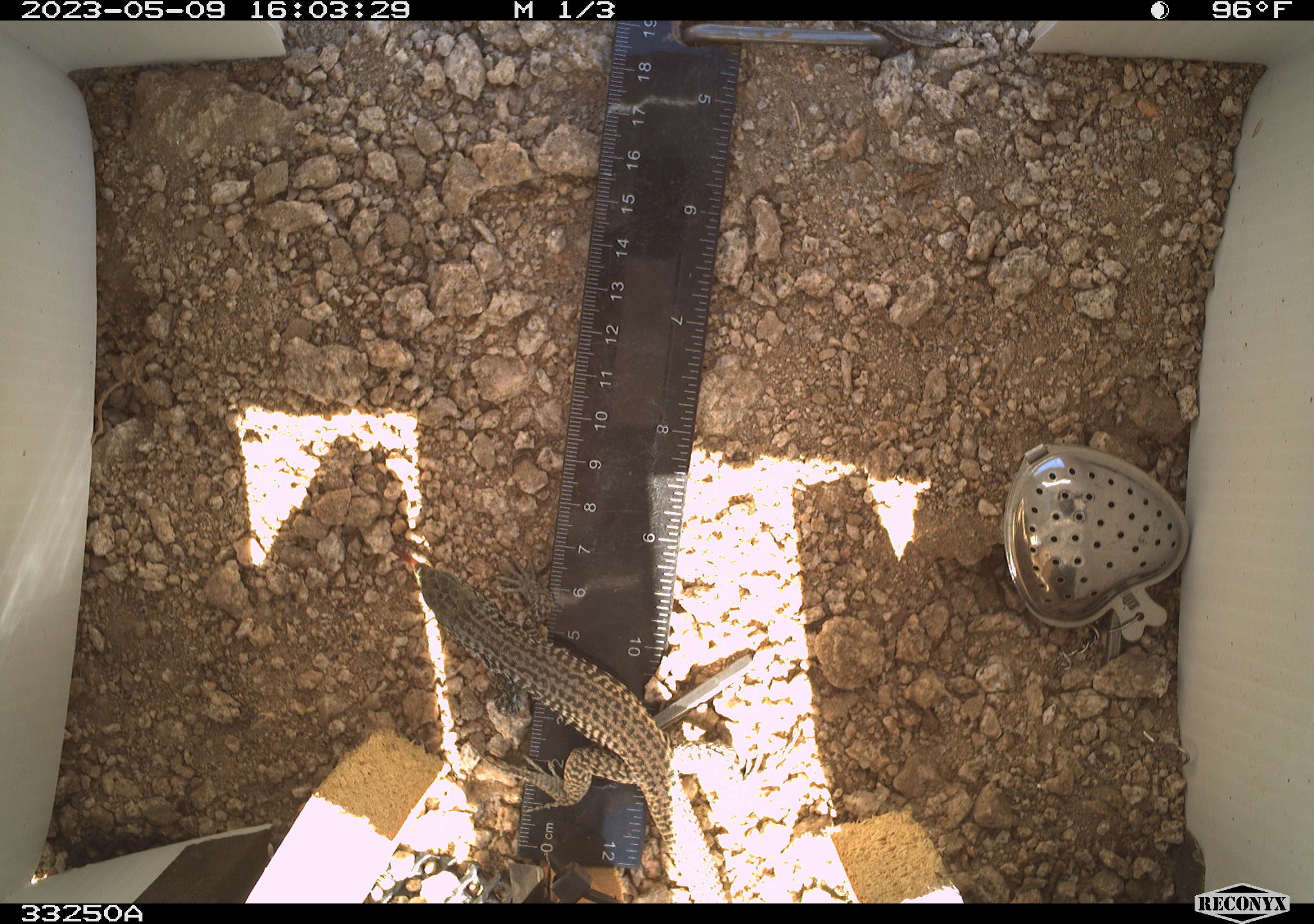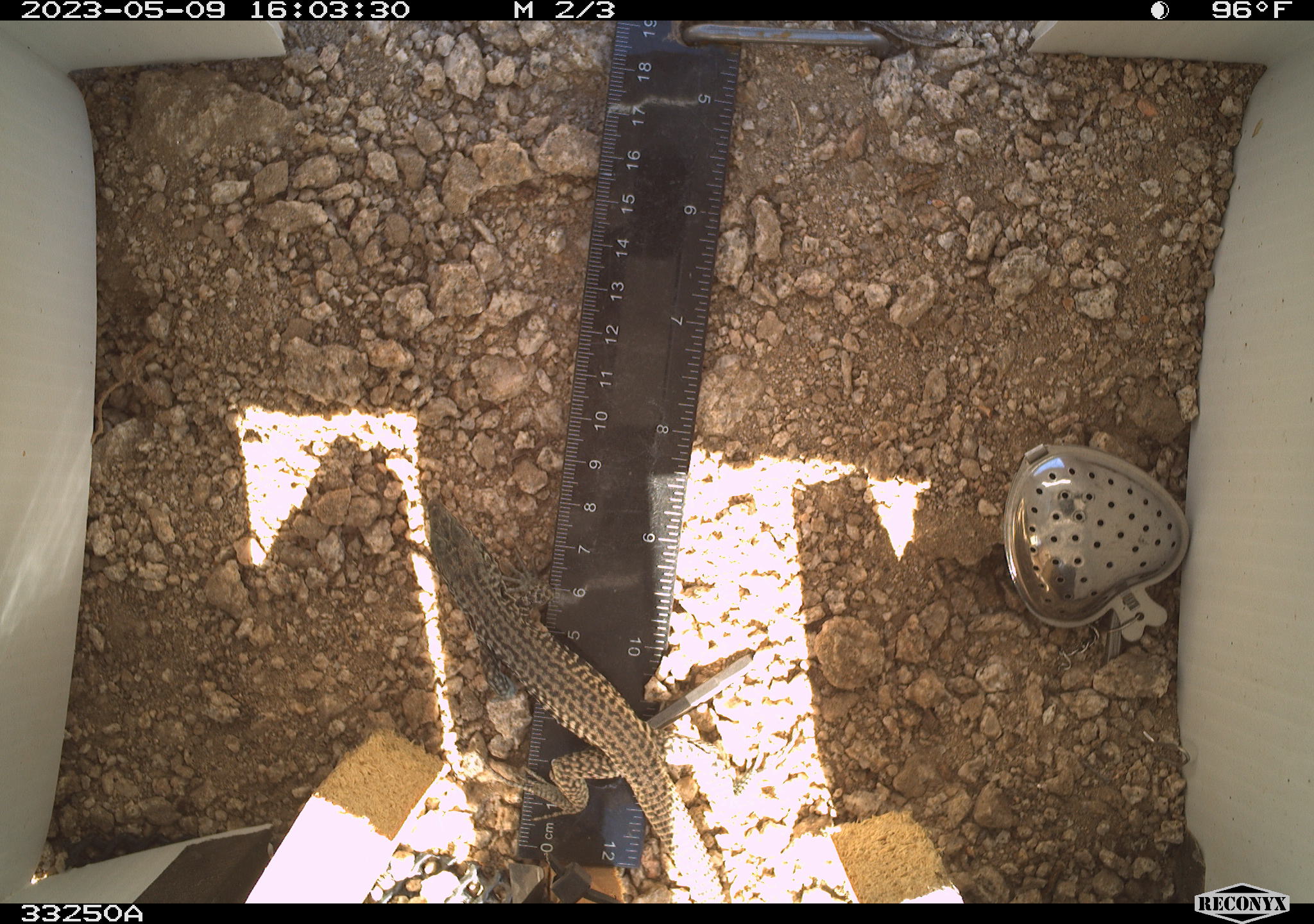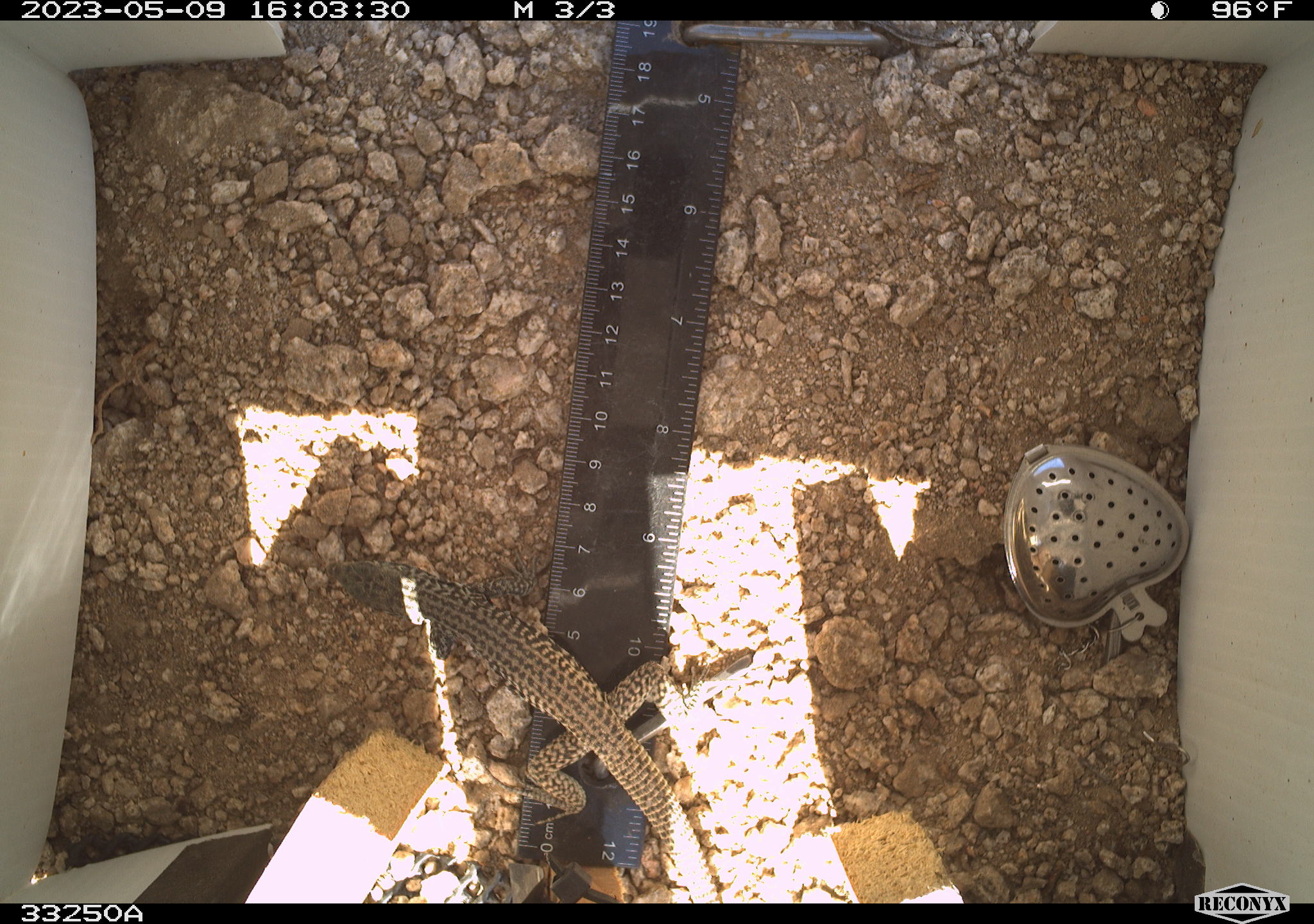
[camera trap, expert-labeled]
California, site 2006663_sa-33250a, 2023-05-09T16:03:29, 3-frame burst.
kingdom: Animalia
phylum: Chordata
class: Reptilia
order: Squamata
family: Teiidae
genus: Aspidoscelis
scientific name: Aspidoscelis tigris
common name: western whiptail